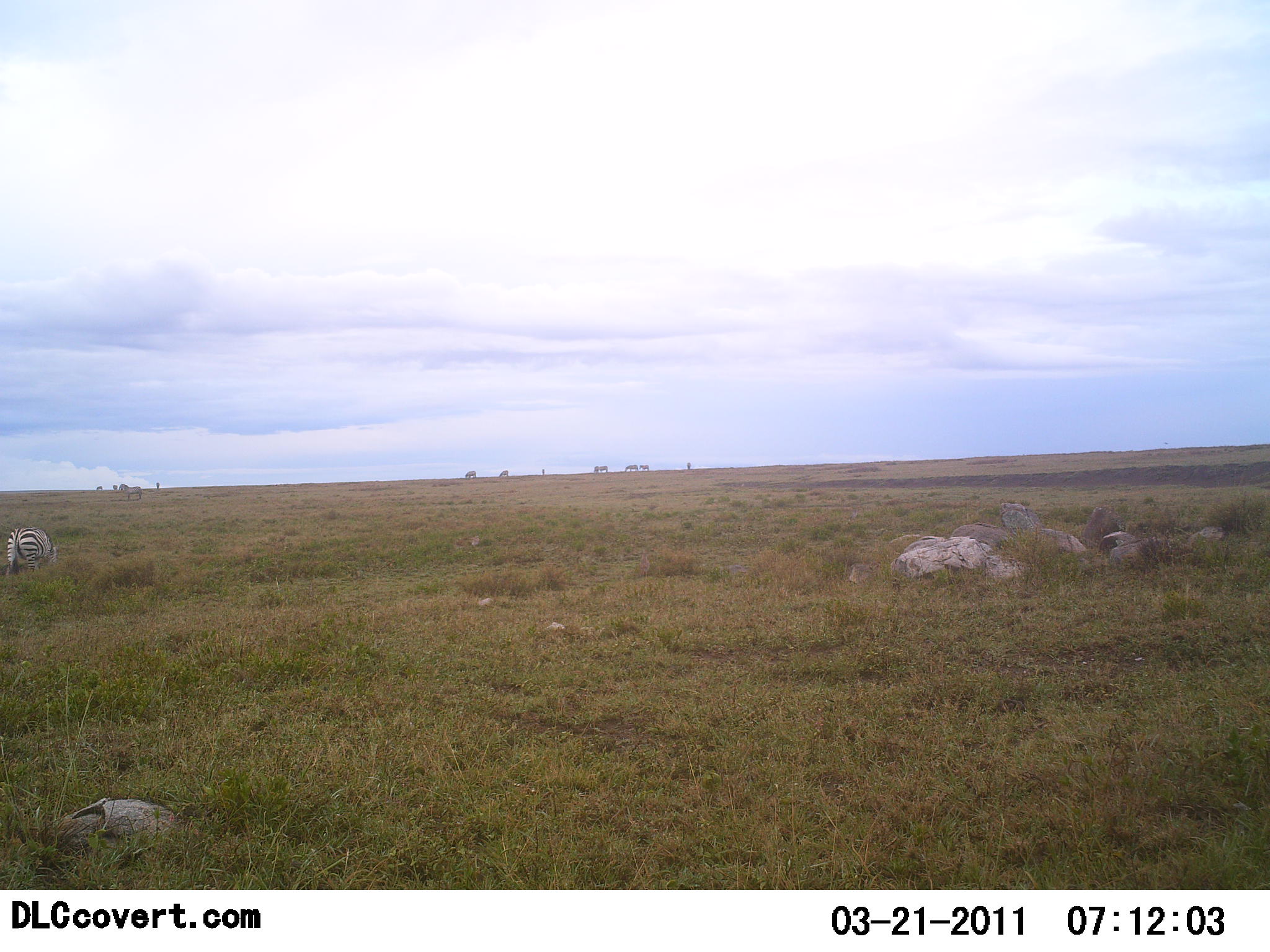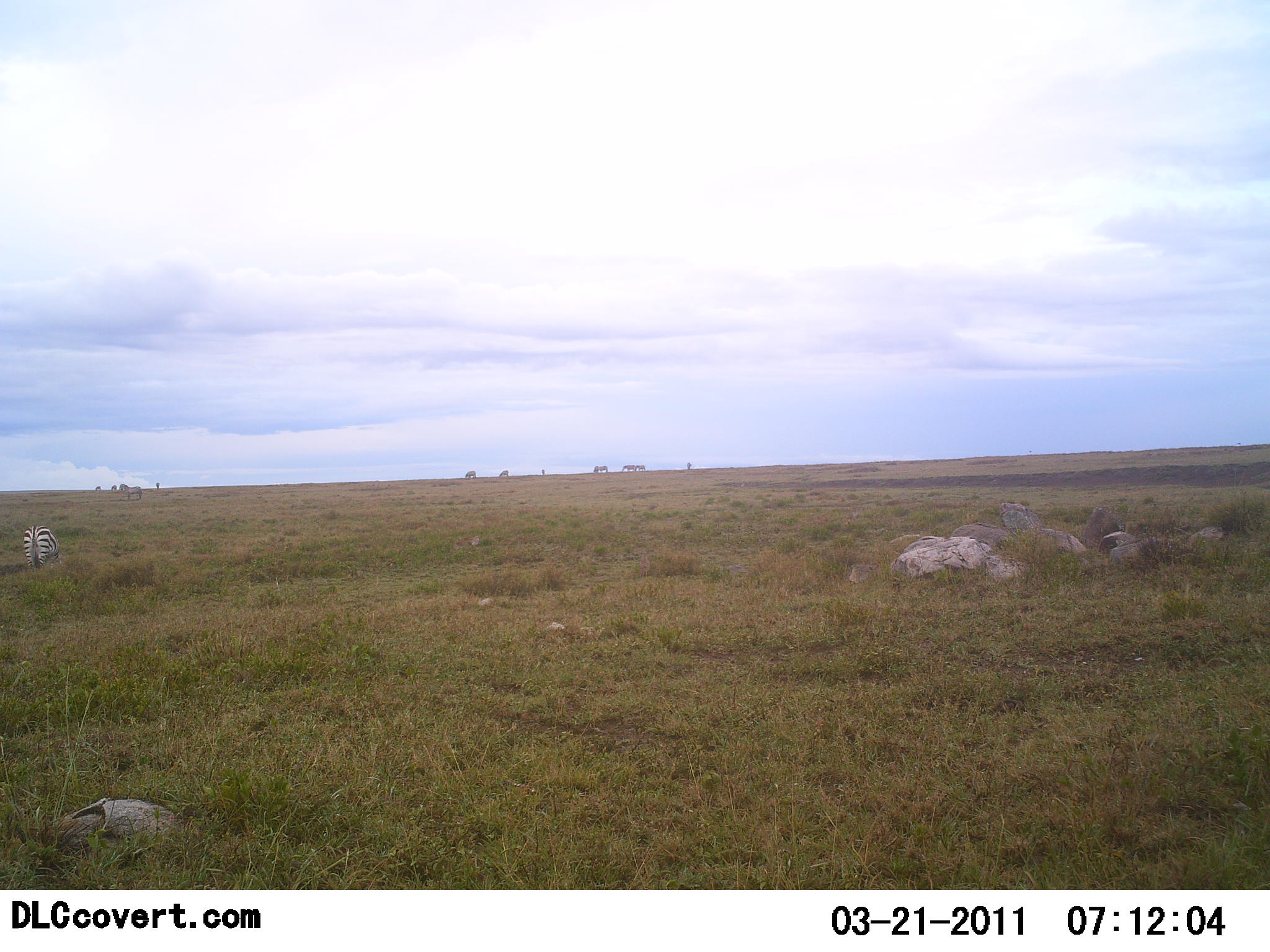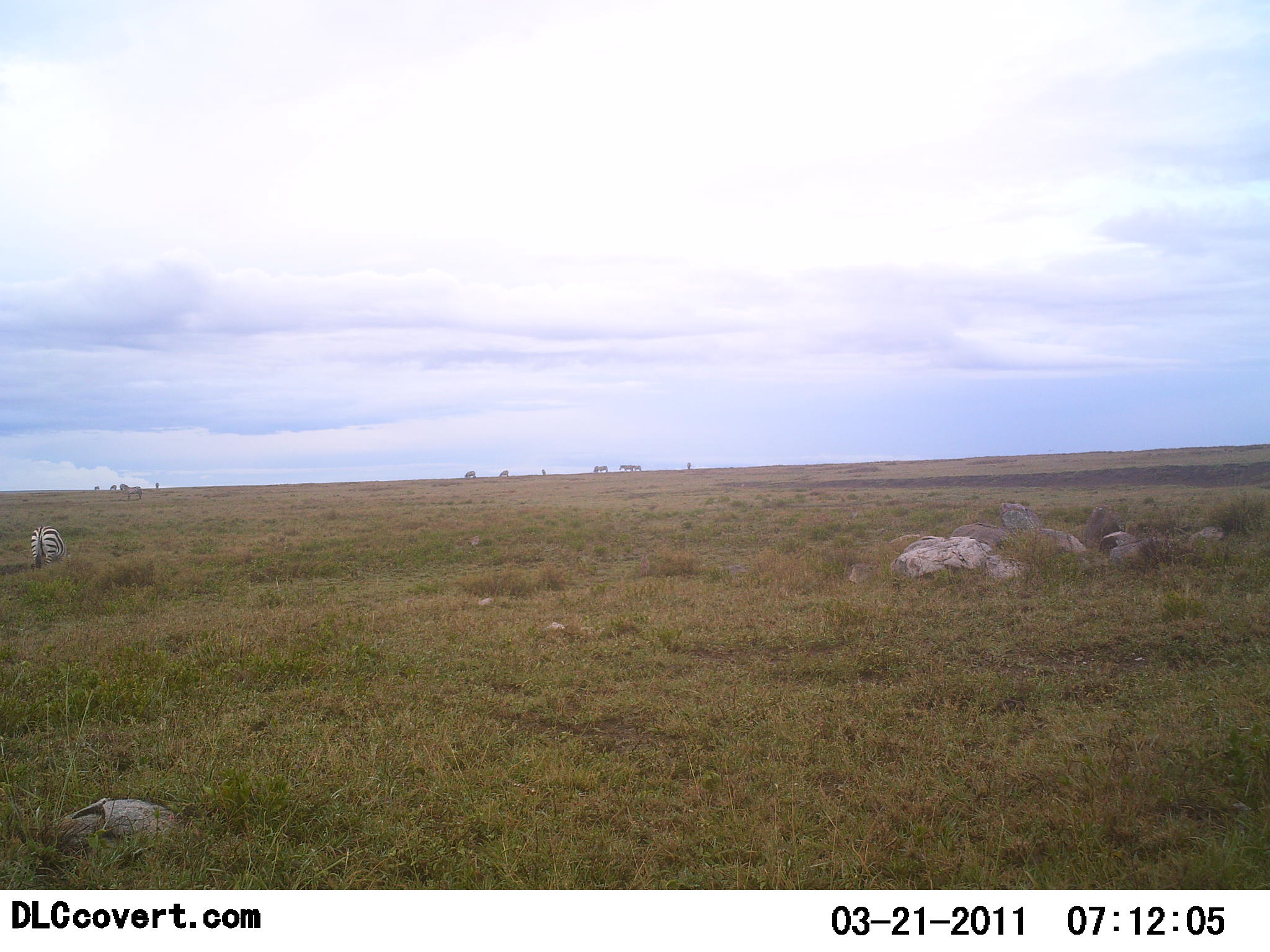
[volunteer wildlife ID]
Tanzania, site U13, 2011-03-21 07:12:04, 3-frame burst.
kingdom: Animalia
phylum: Chordata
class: Mammalia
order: Perissodactyla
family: Equidae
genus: Equus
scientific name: Equus quagga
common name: plains zebra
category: zebra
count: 1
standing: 31%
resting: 8%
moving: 23%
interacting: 0%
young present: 0%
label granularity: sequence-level